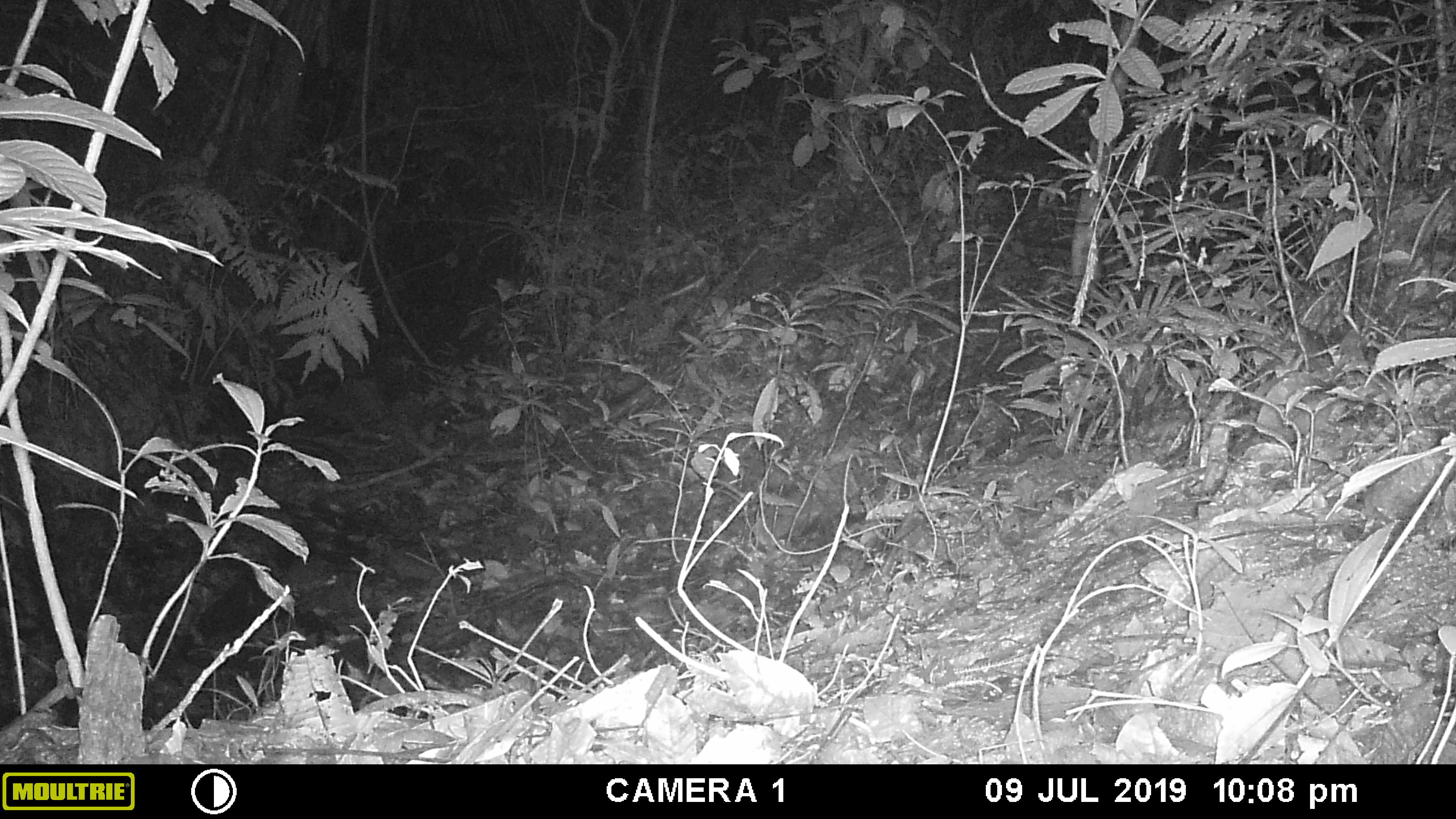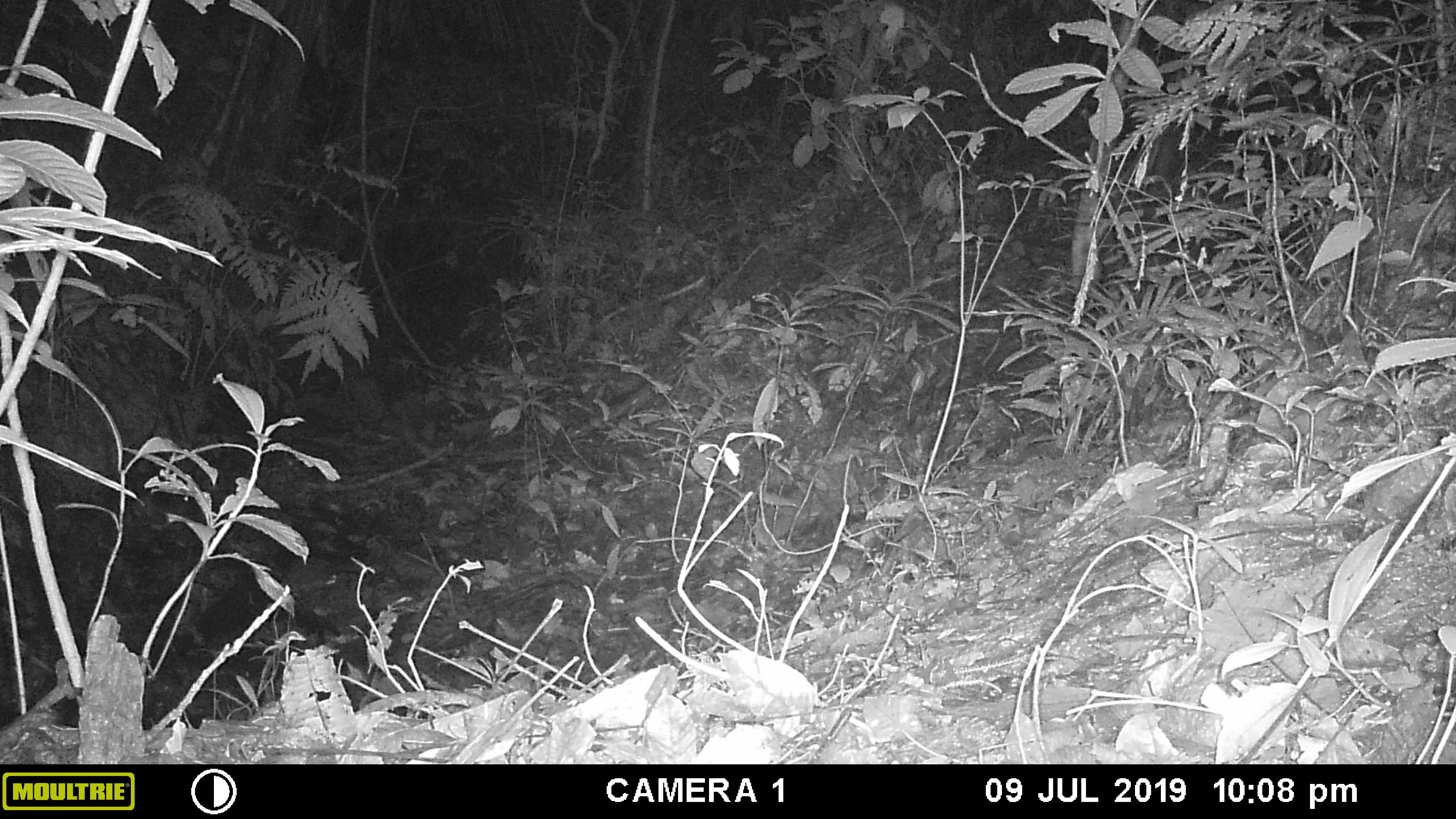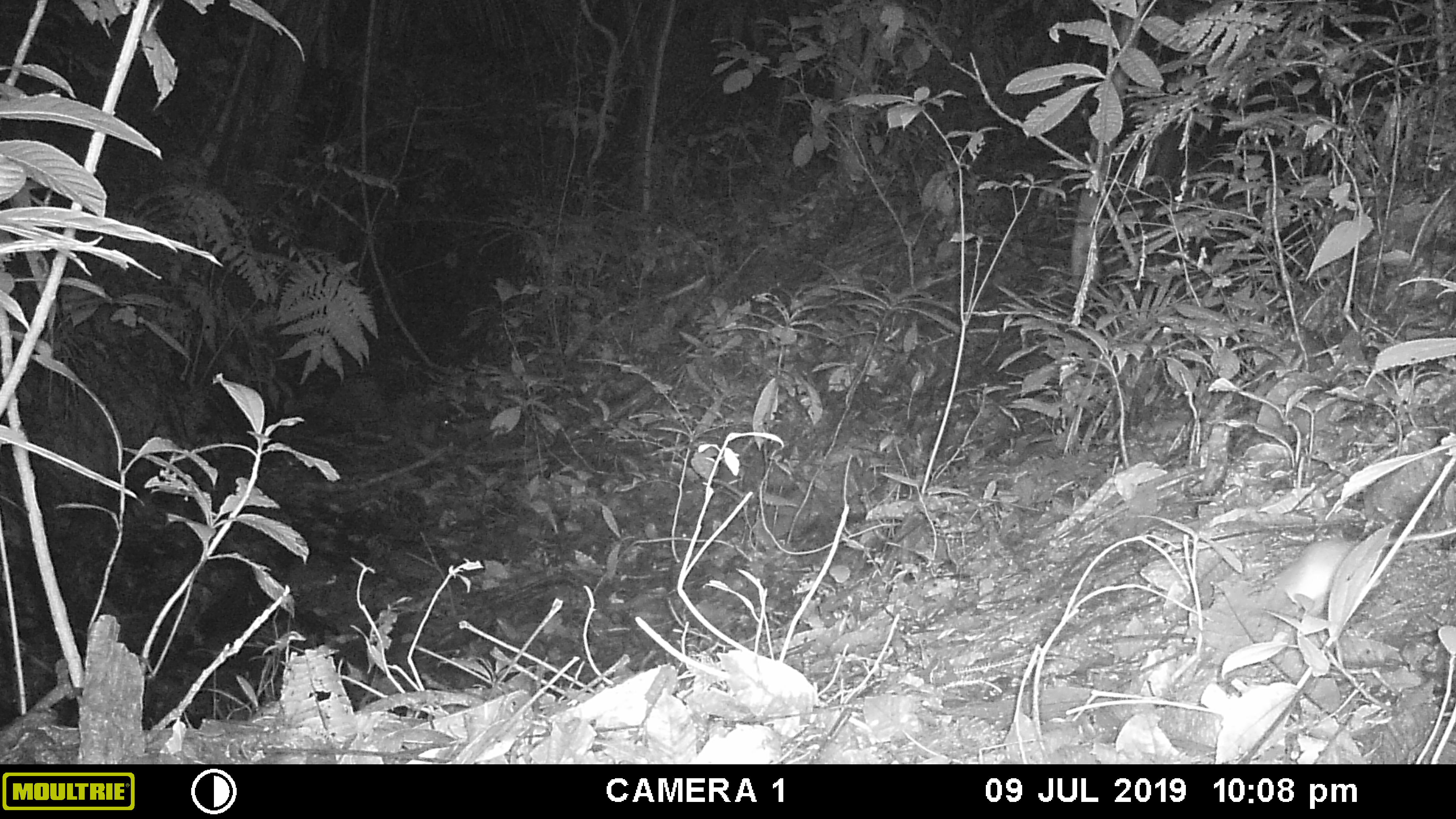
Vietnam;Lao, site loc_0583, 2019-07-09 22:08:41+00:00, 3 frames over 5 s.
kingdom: Animalia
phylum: Chordata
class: Mammalia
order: Rodentia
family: Muridae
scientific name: Muridae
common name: old-world mice and rats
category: unidentified murid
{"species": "unidentified murid (old-world mice and rats) (Muridae)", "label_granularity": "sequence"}